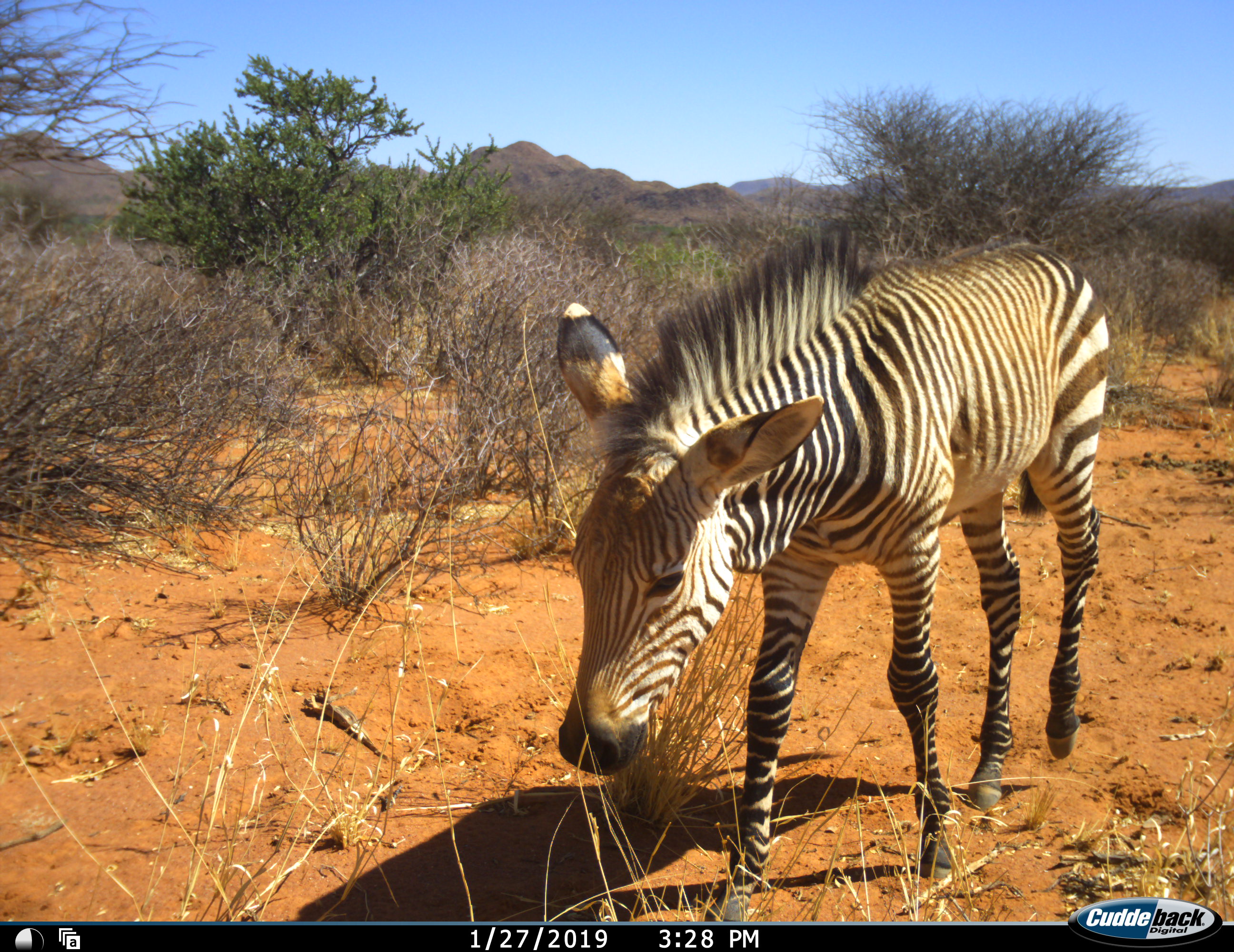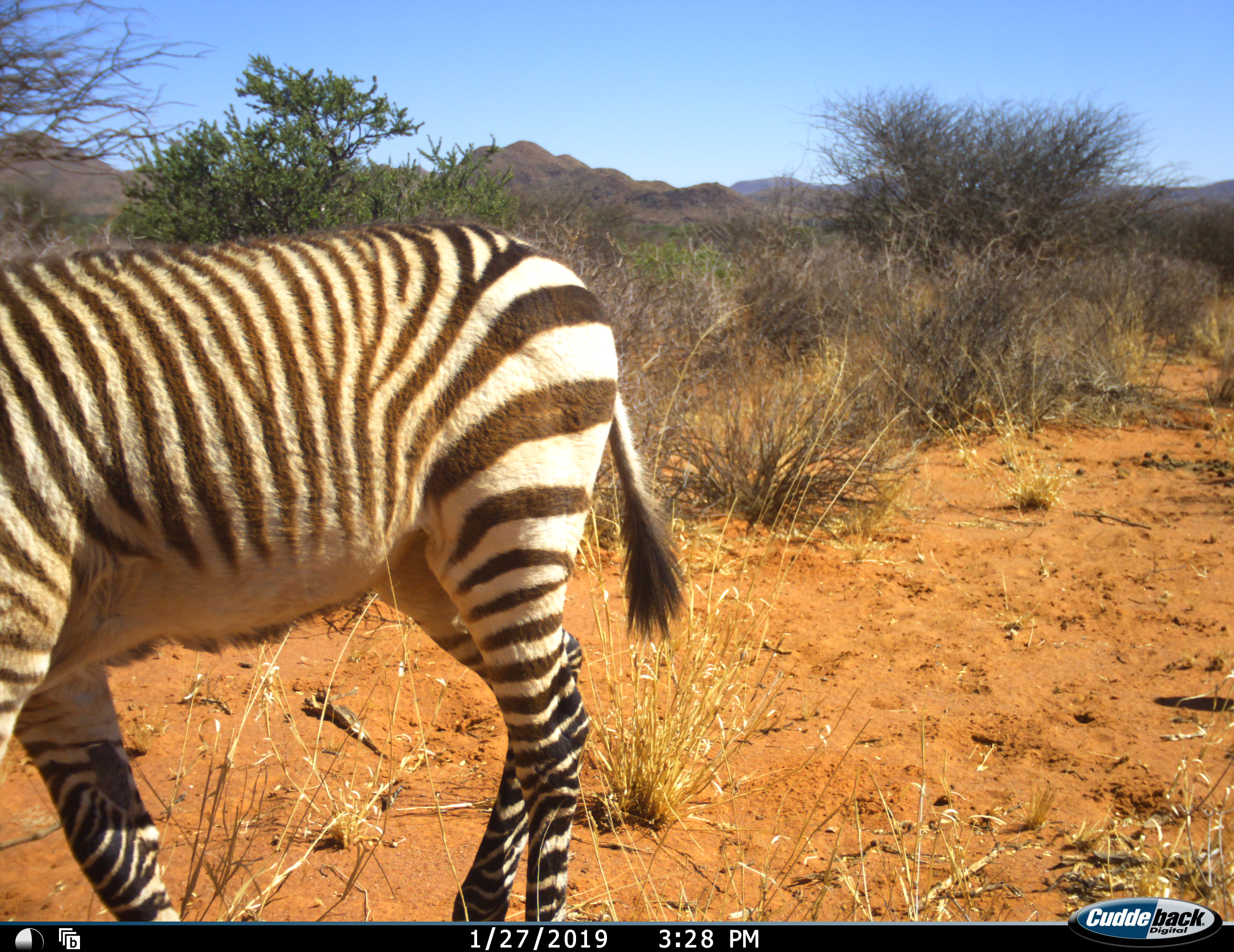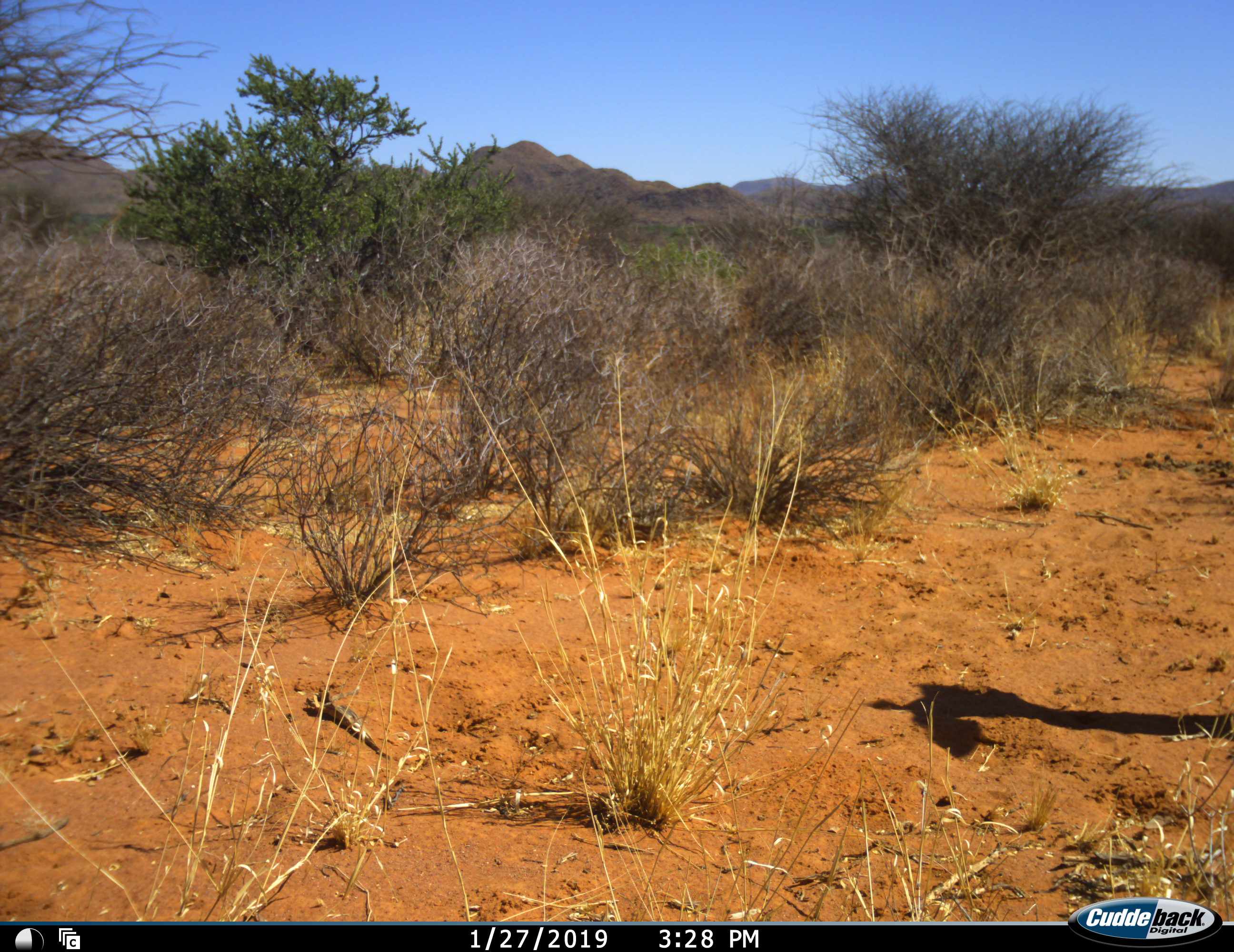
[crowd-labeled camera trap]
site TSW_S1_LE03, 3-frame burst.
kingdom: Animalia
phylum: Chordata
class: Mammalia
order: Perissodactyla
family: Equidae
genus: Equus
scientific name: Equus zebra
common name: mountain zebra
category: zebramountain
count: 1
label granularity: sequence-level